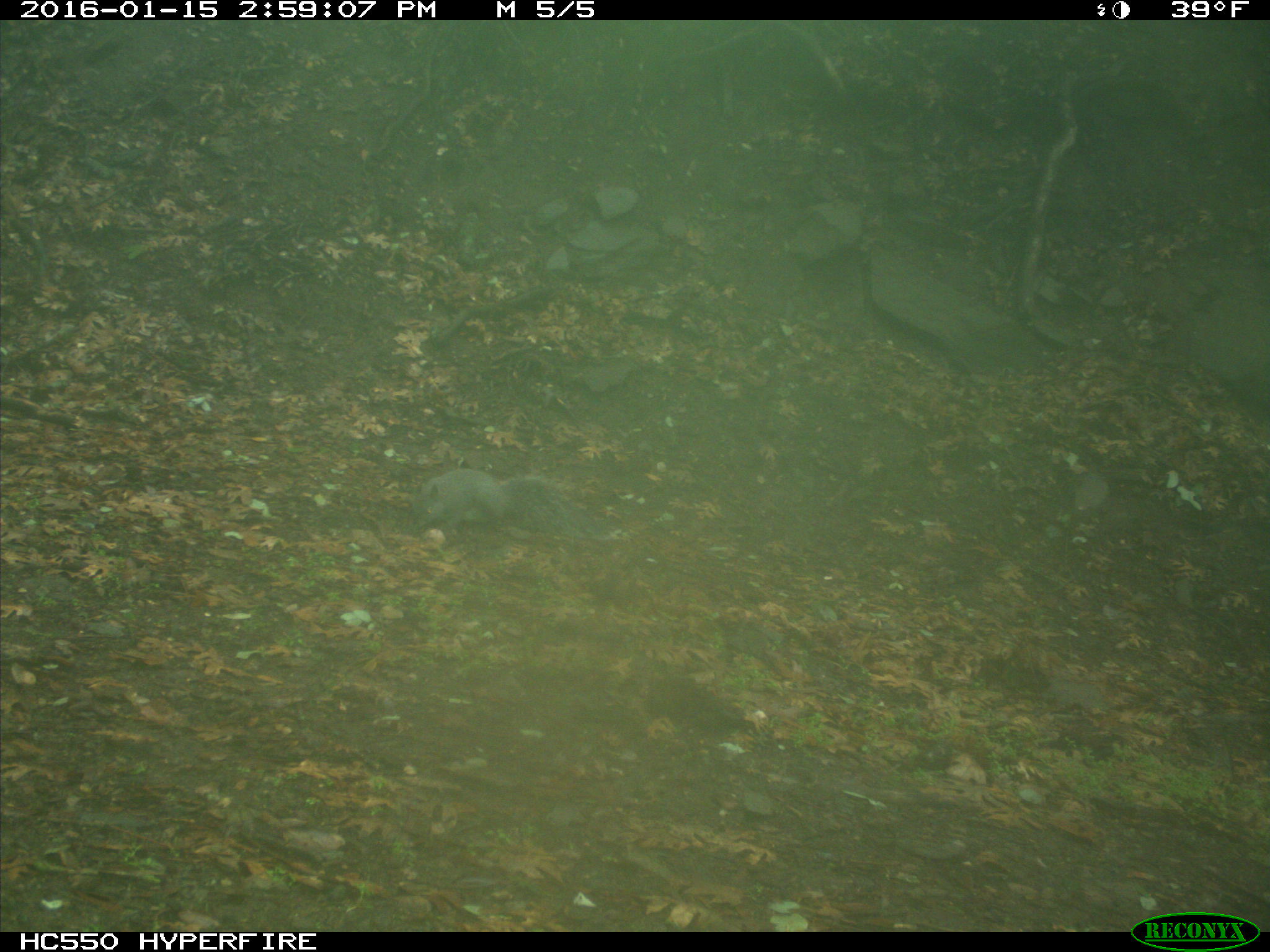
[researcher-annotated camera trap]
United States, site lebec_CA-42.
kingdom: Animalia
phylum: Chordata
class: Mammalia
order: Rodentia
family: Sciuridae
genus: Sciurus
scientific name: Sciurus carolinensis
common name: eastern gray squirrel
Sciurus carolinensis (eastern gray squirrel).